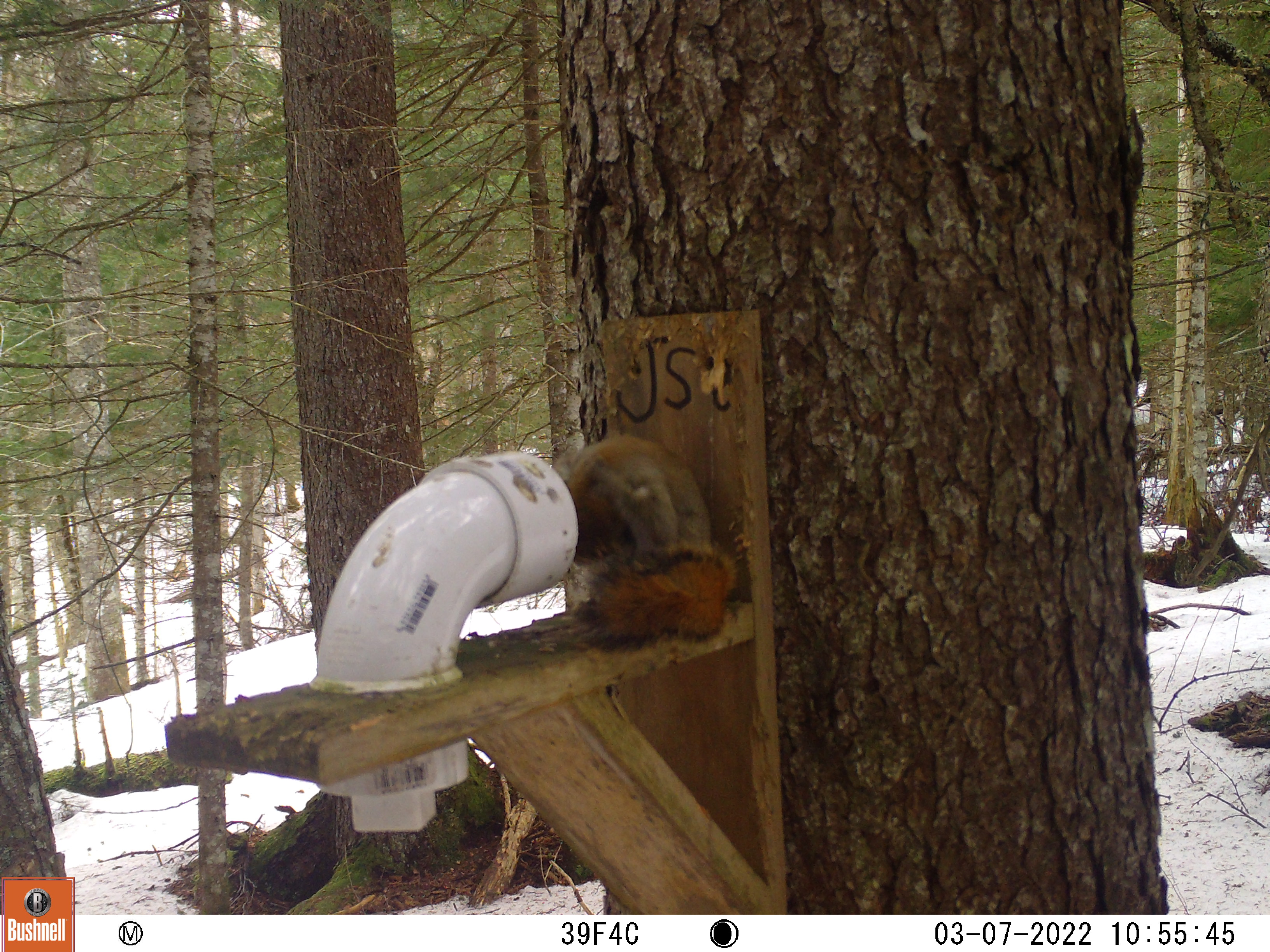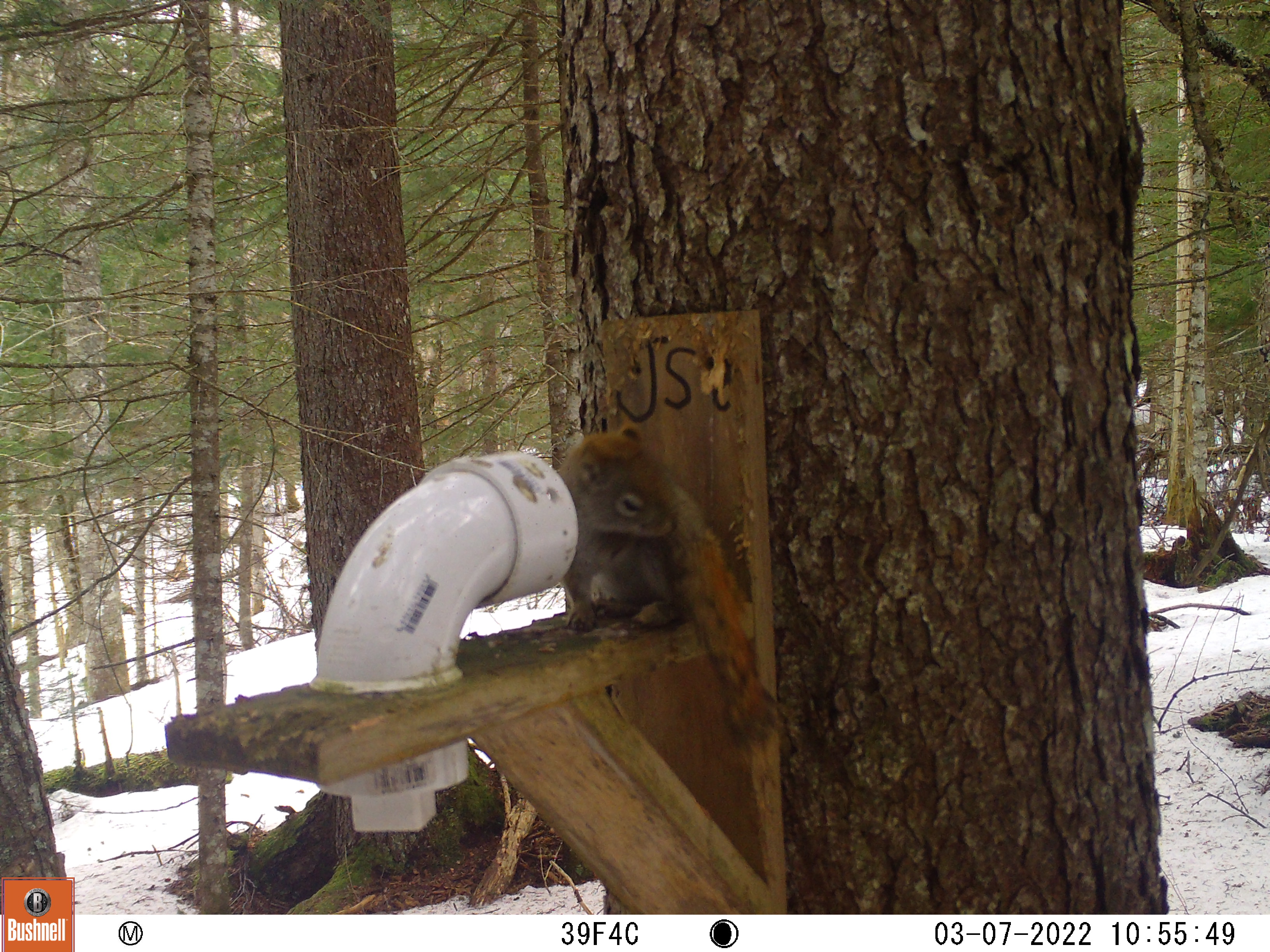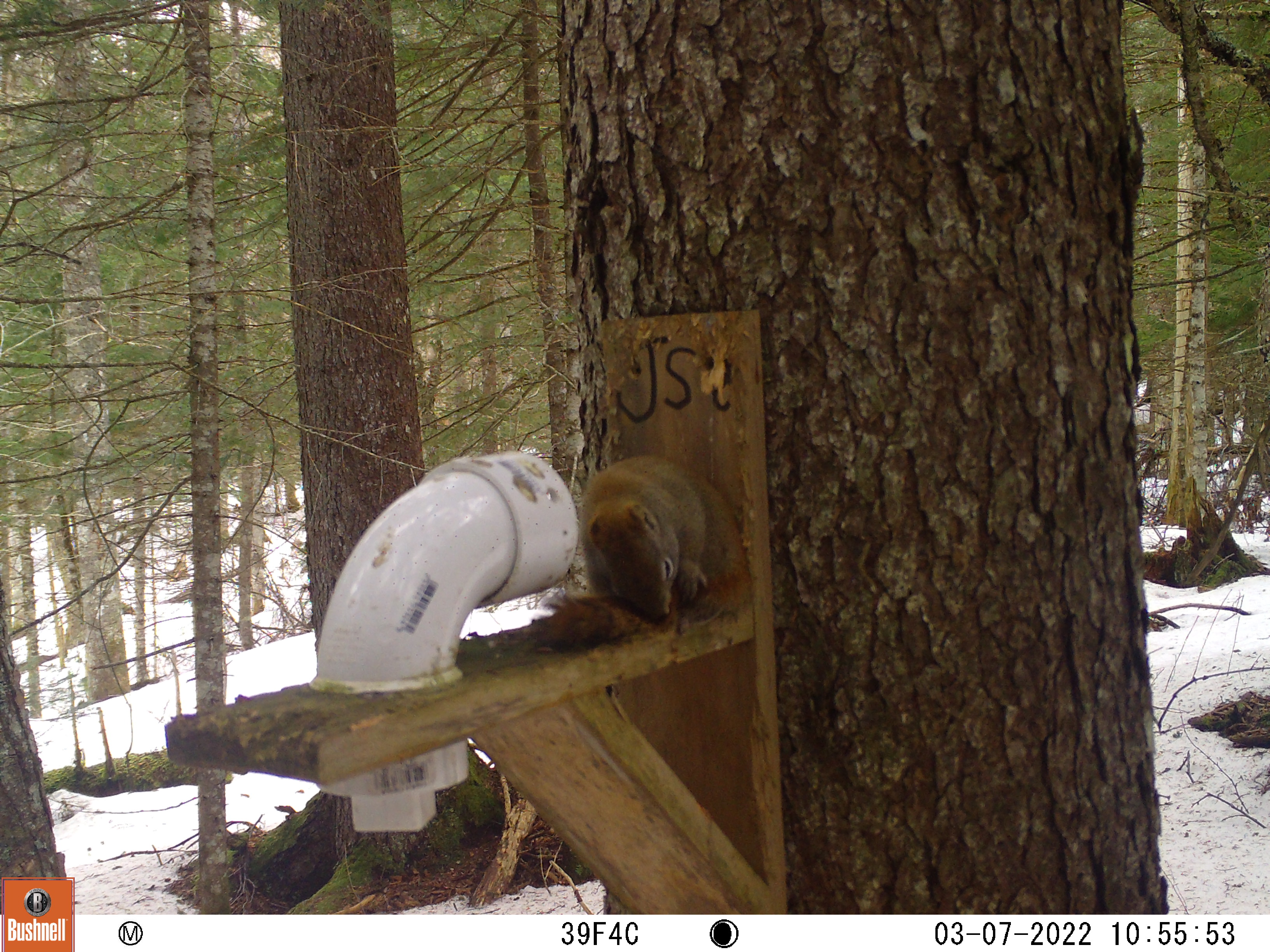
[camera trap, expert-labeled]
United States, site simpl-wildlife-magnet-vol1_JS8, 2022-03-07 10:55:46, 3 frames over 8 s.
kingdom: Animalia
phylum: Chordata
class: Mammalia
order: Rodentia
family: Sciuridae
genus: Tamiasciurus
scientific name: Tamiasciurus hudsonicus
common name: red squirrel